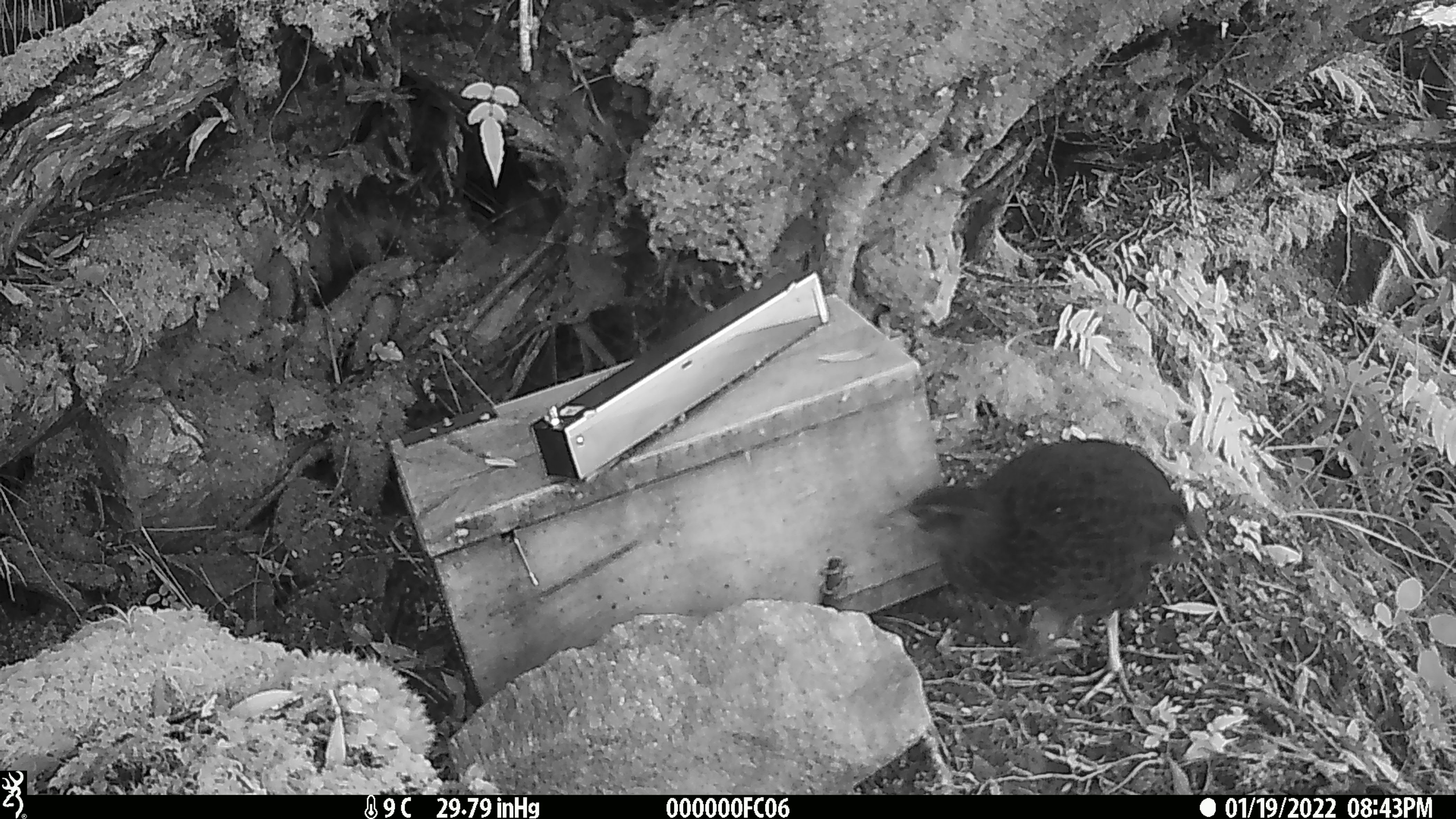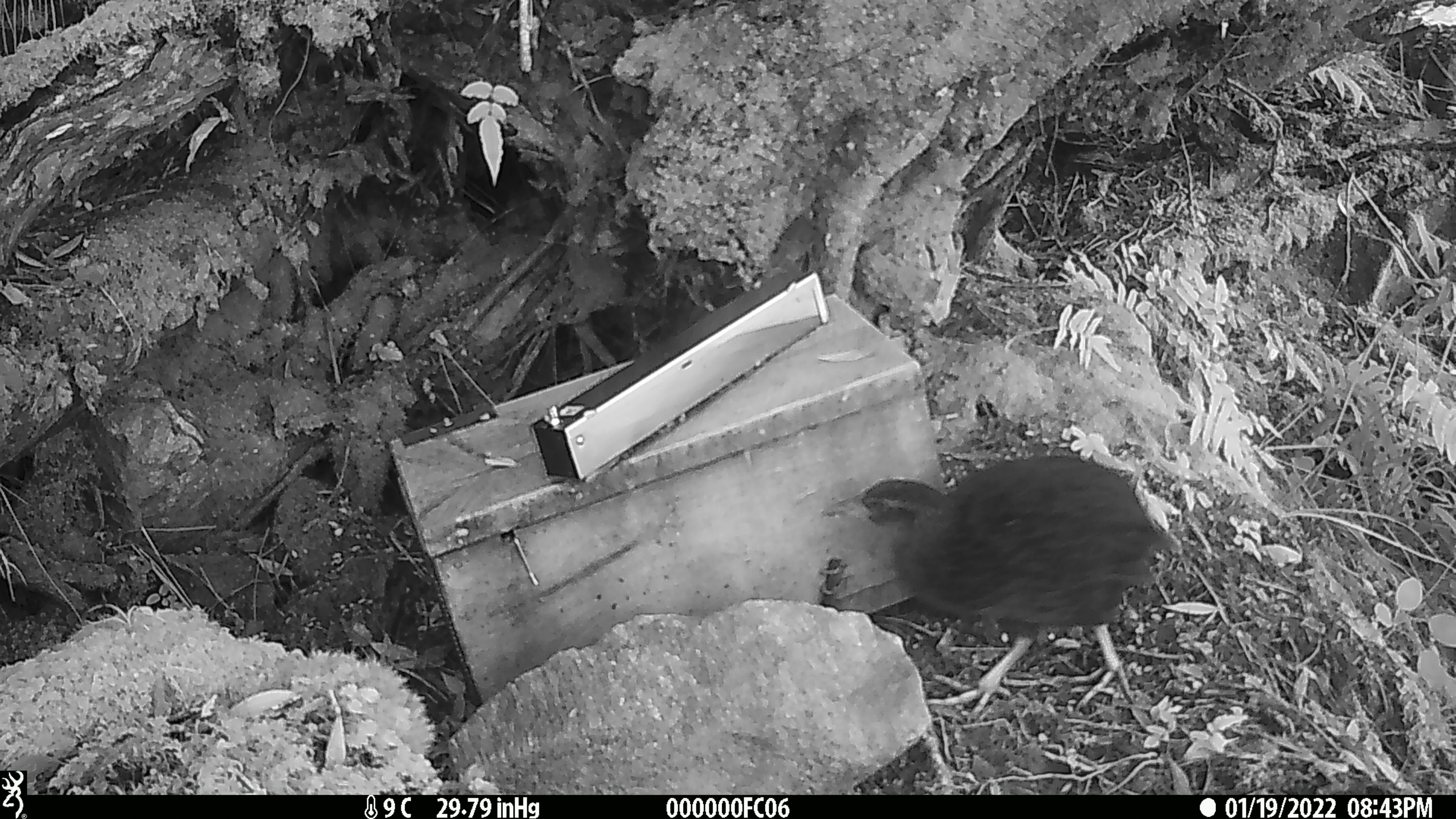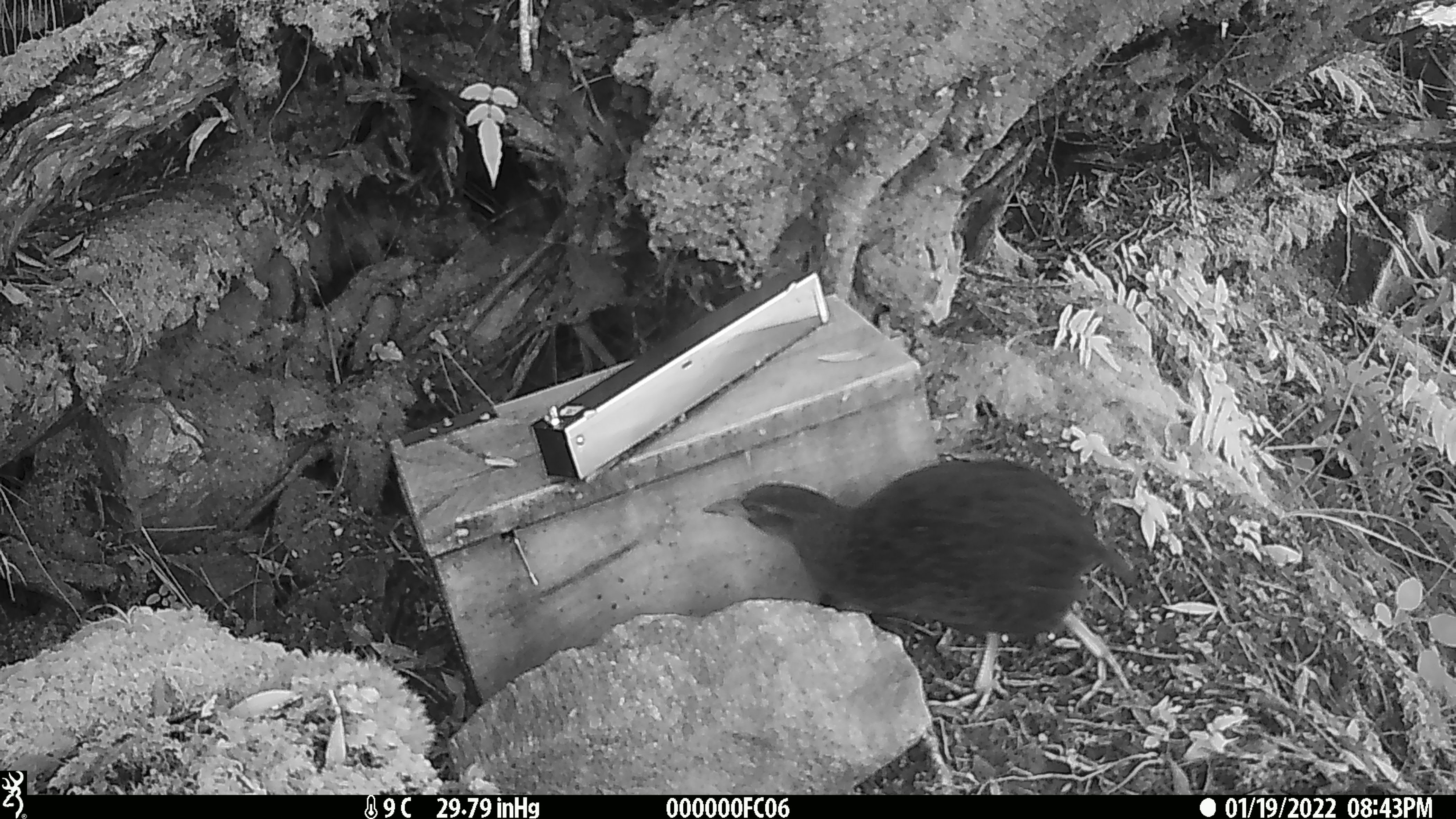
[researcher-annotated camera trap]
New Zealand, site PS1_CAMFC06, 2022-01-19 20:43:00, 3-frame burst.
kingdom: Animalia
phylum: Chordata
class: Aves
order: Gruiformes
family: Rallidae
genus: Gallirallus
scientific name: Gallirallus australis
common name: weka